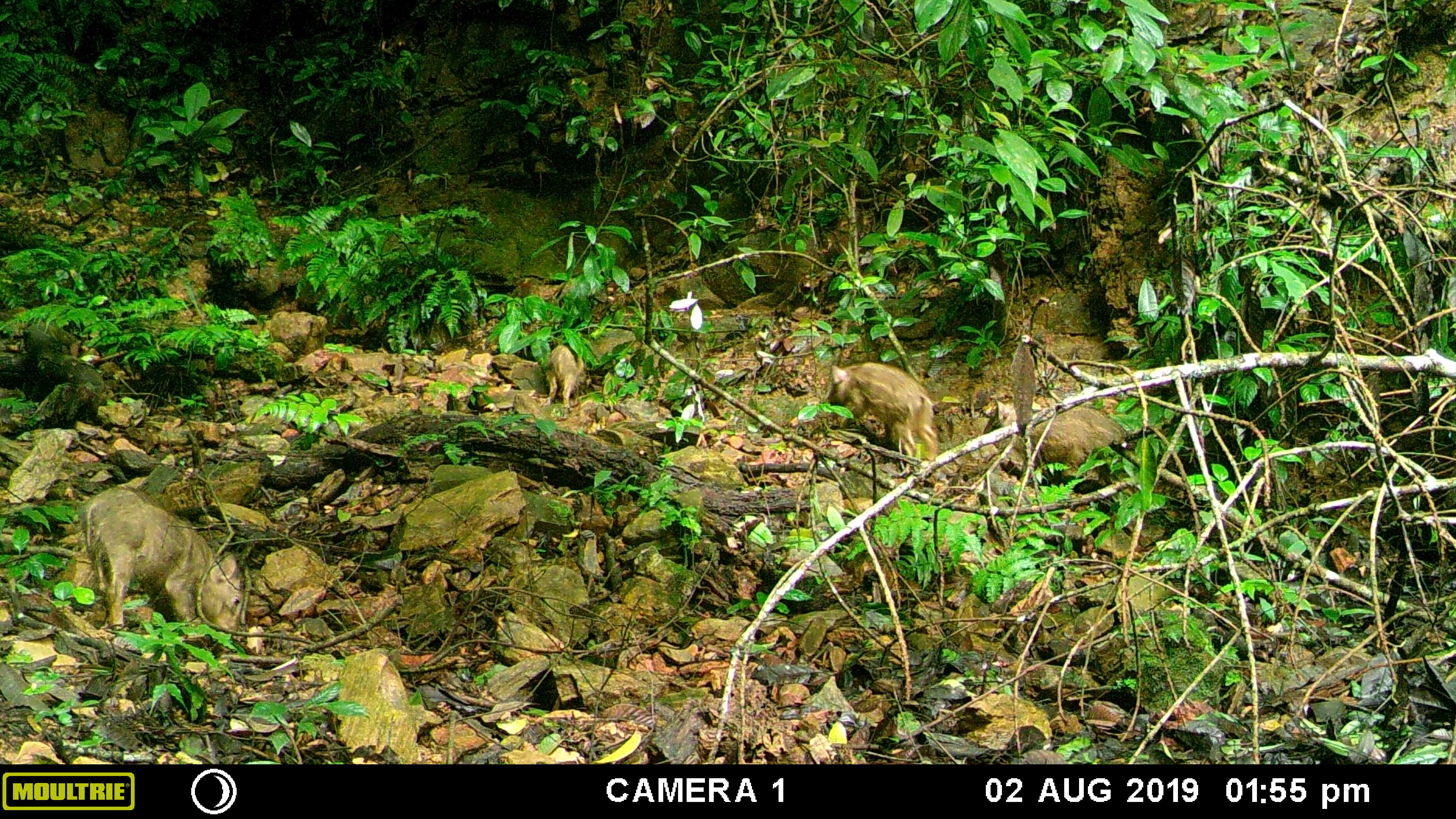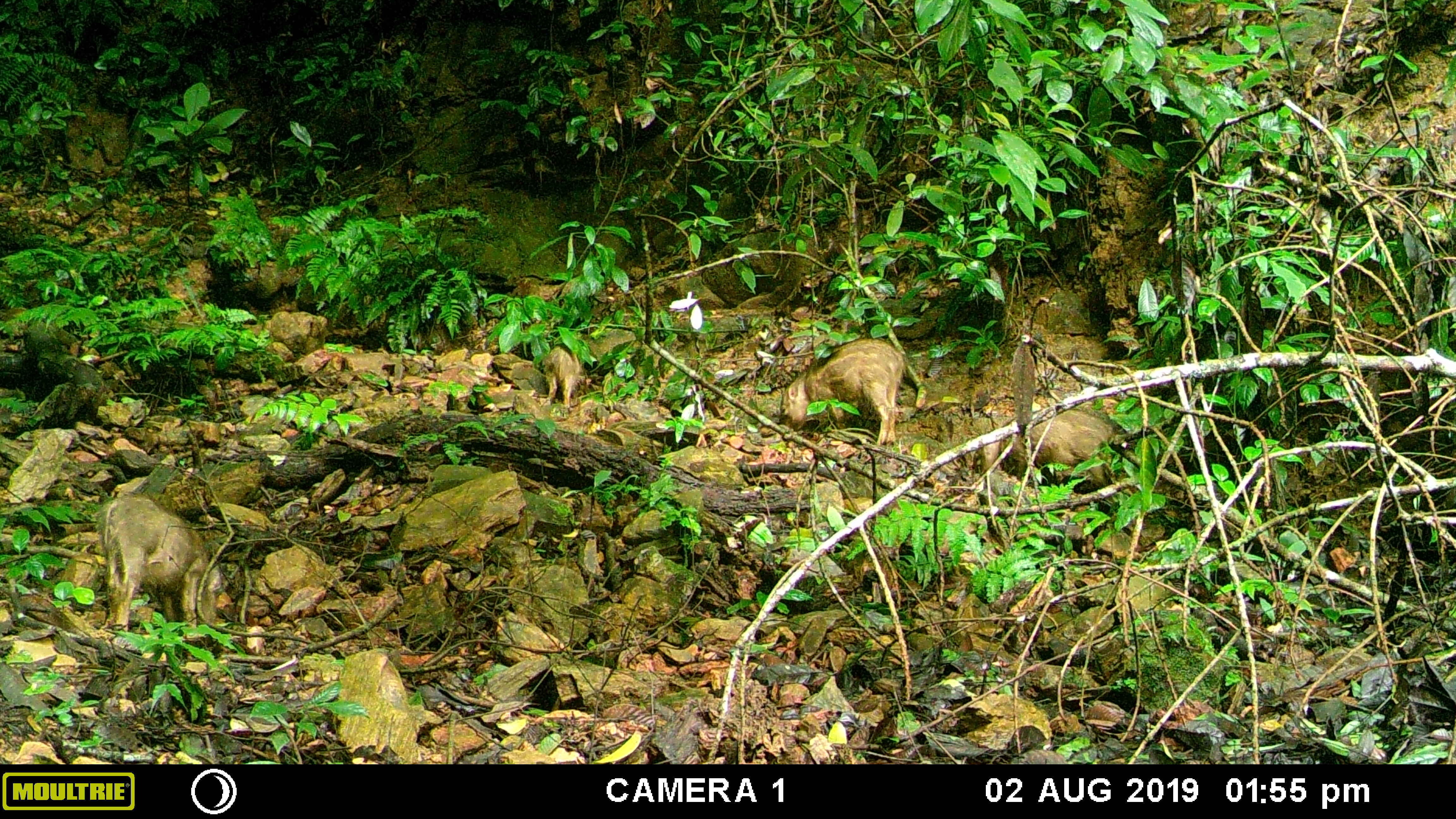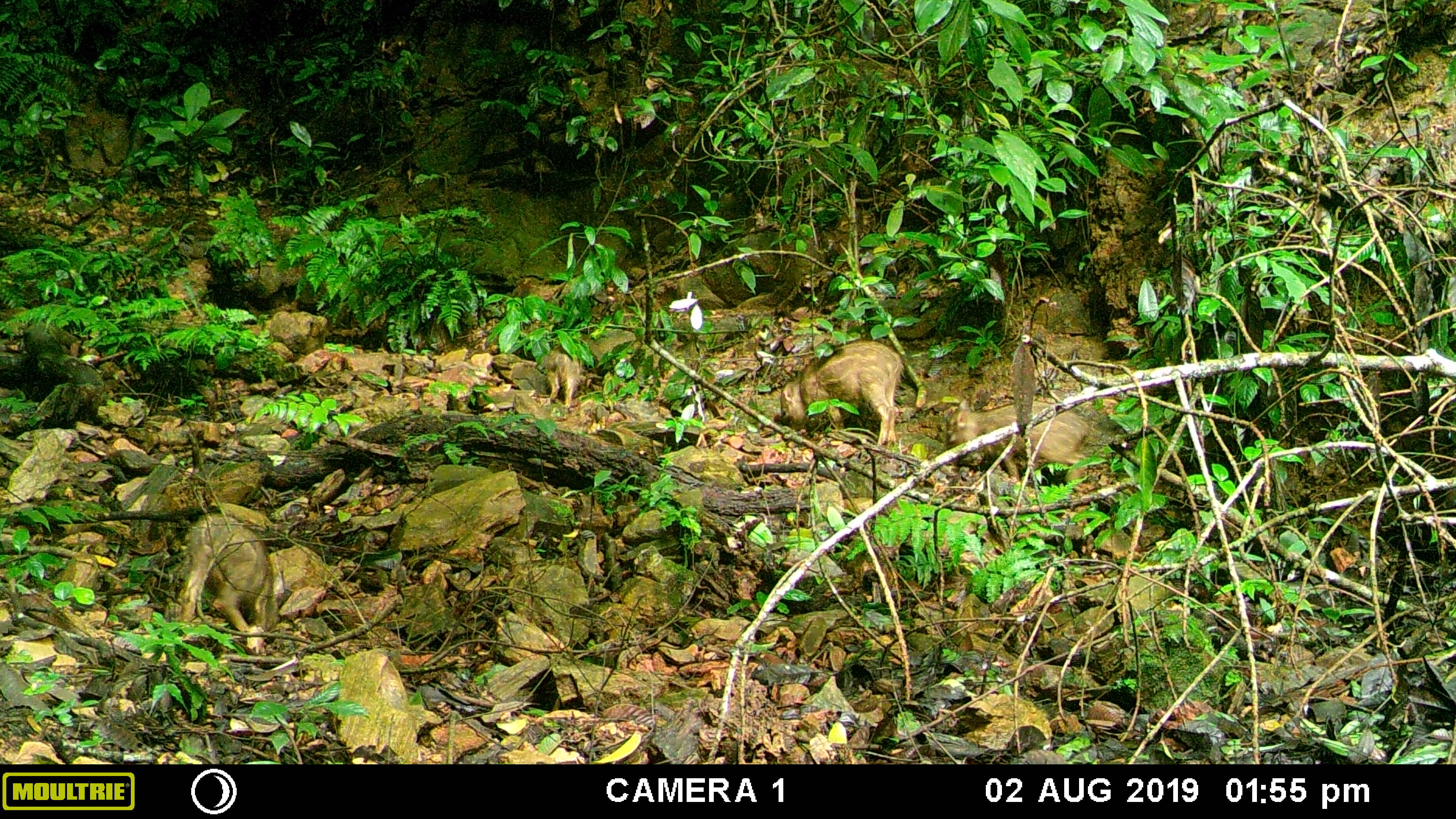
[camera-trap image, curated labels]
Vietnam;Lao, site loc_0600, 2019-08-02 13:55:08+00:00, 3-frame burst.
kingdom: Animalia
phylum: Chordata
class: Mammalia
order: Artiodactyla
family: Suidae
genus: Sus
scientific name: Sus scrofa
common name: eurasian wild pig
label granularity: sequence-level